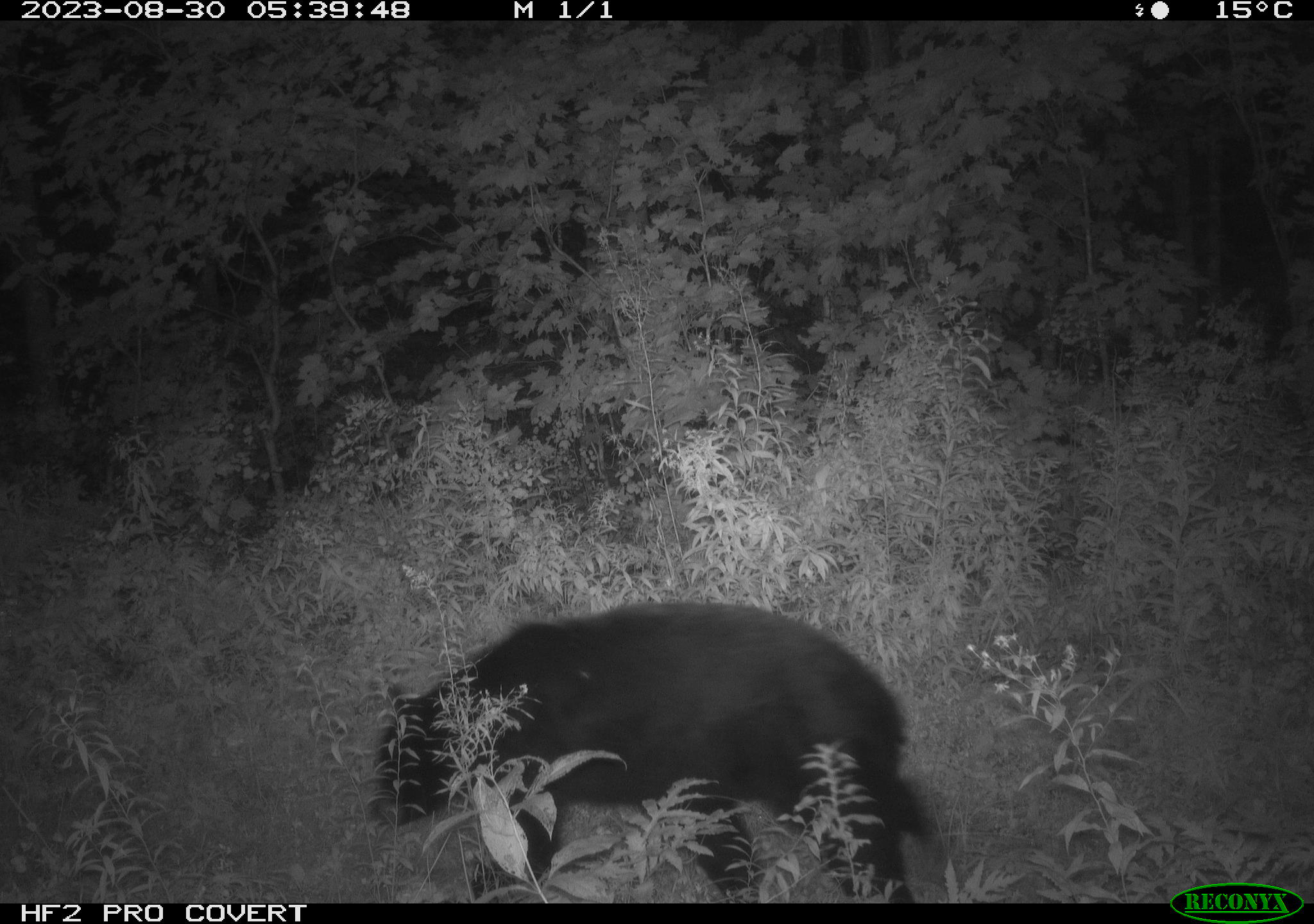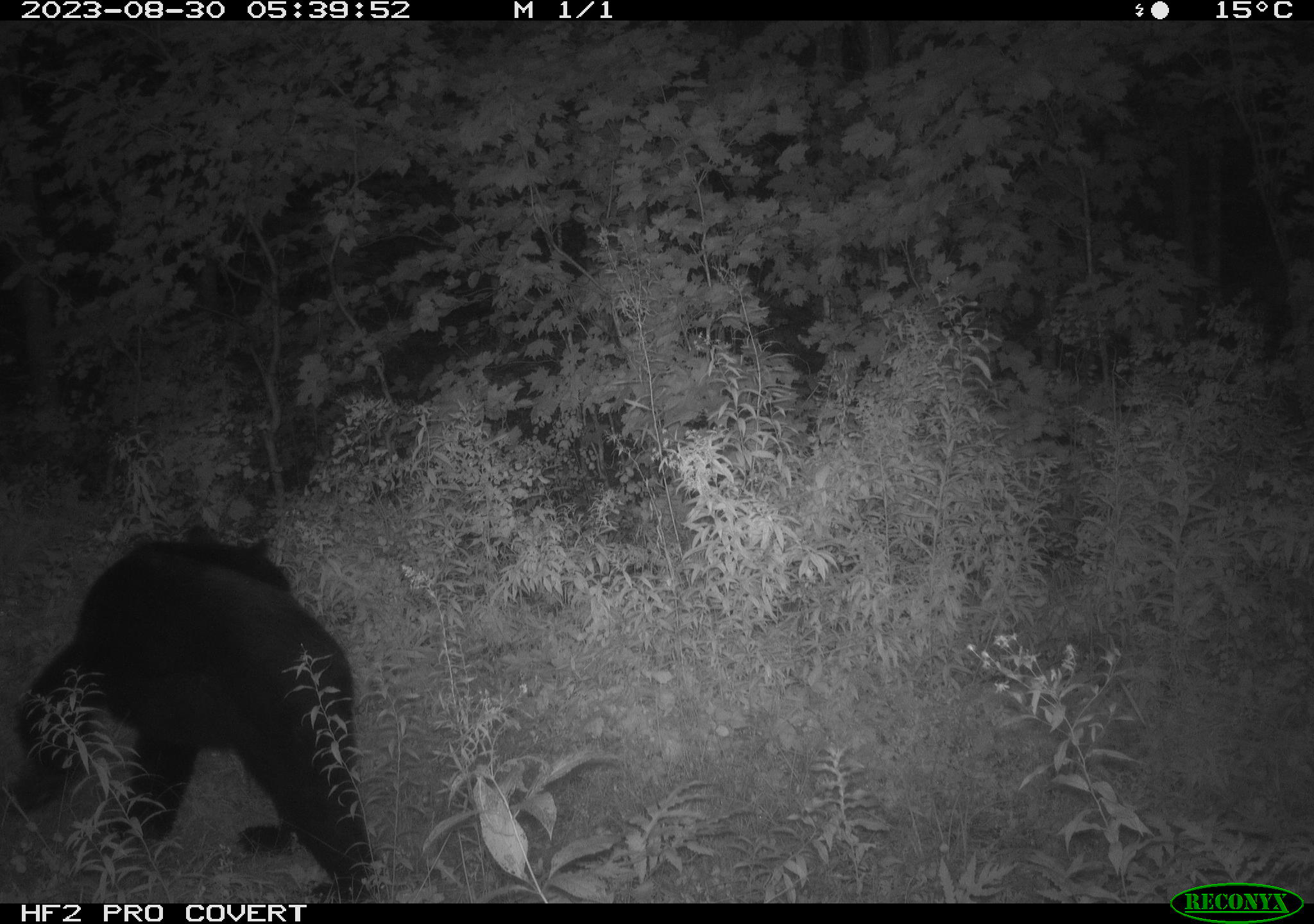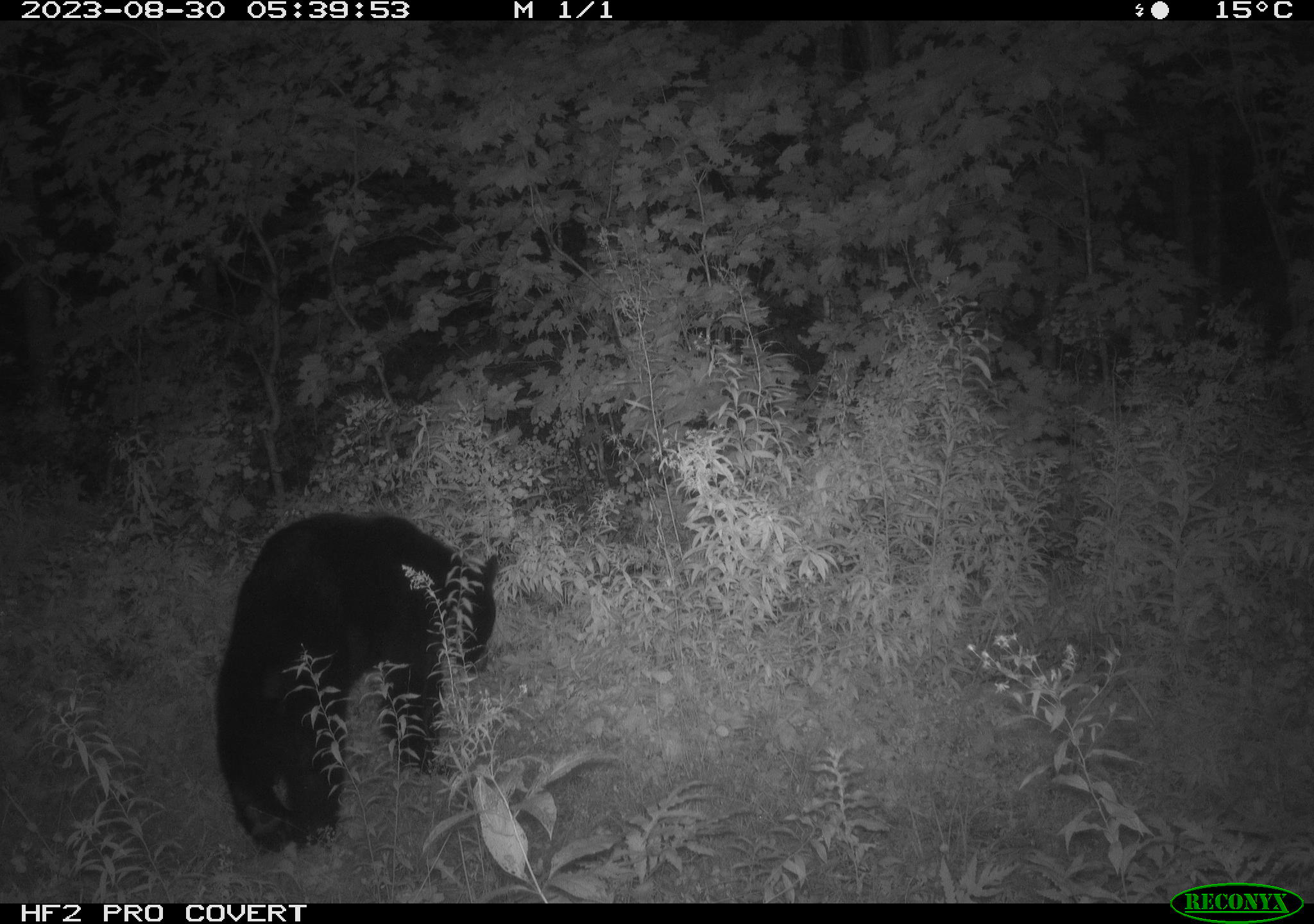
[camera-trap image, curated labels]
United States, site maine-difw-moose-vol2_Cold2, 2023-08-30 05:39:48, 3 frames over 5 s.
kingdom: Animalia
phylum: Chordata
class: Mammalia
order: Carnivora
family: Ursidae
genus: Ursus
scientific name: Ursus americanus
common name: black bear